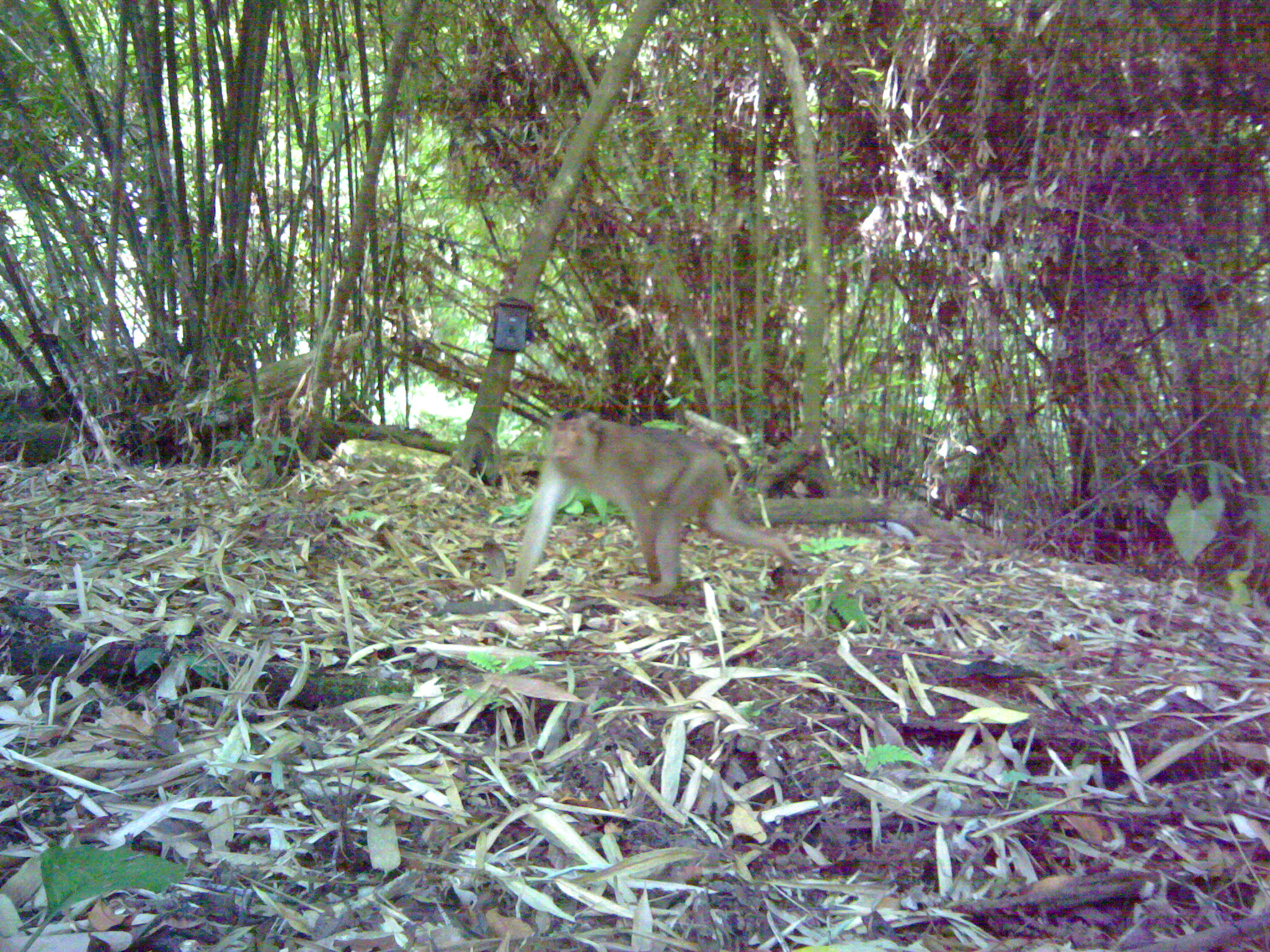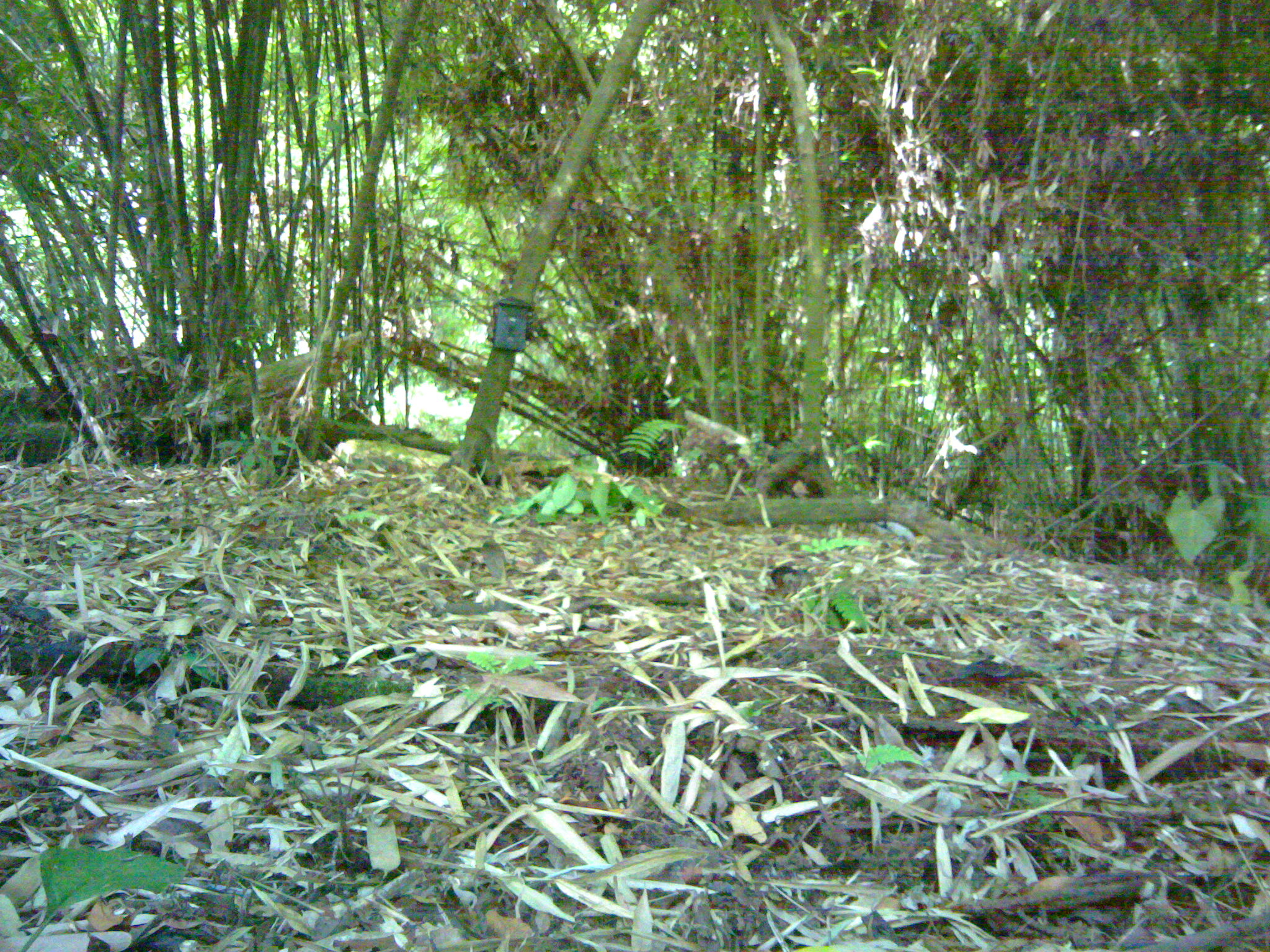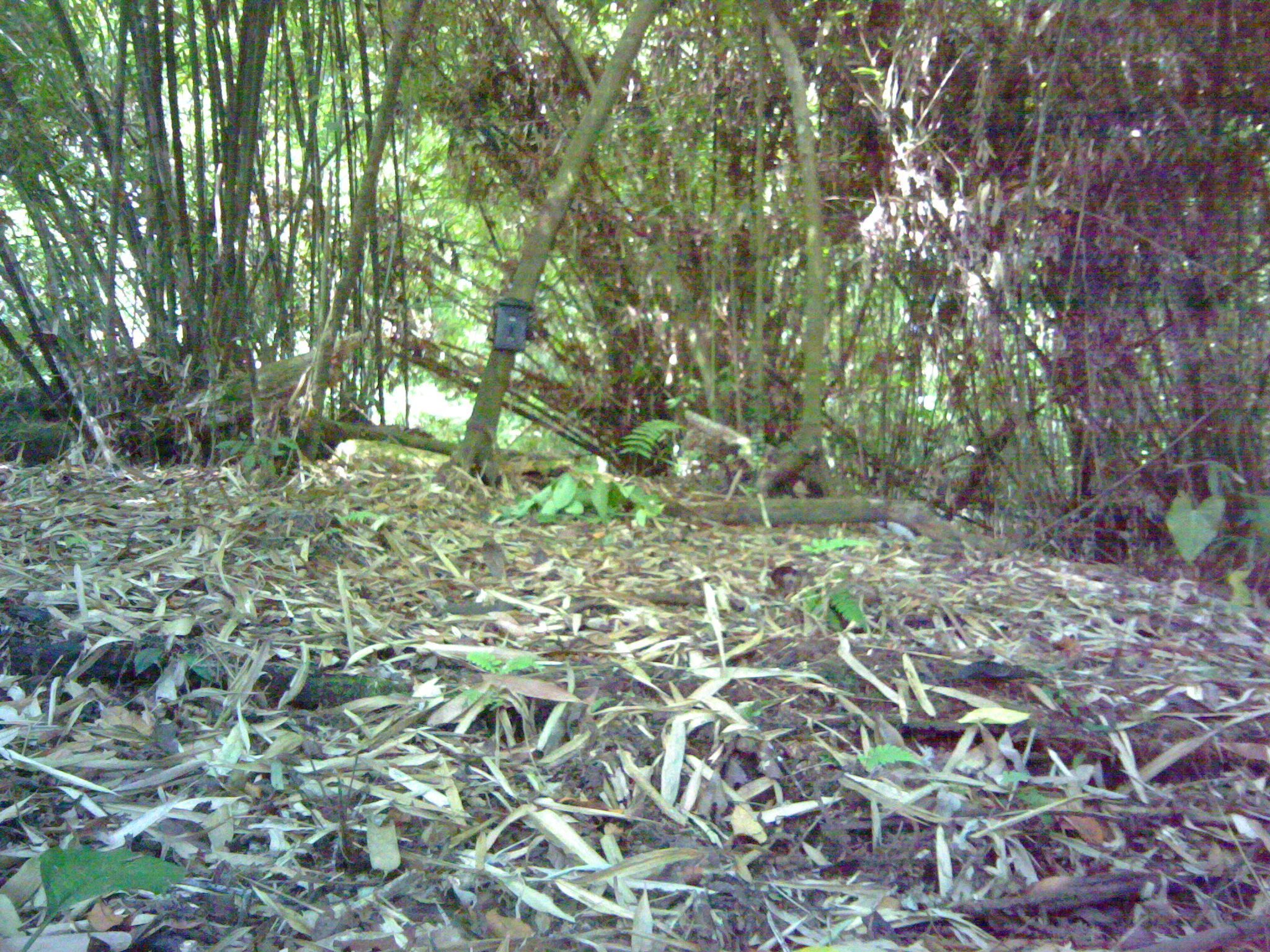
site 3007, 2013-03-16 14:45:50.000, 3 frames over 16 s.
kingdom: Animalia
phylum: Chordata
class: Mammalia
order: Primates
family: Cercopithecidae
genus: Macaca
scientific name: Macaca nemestrina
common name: southern pig-tailed macaque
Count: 1.